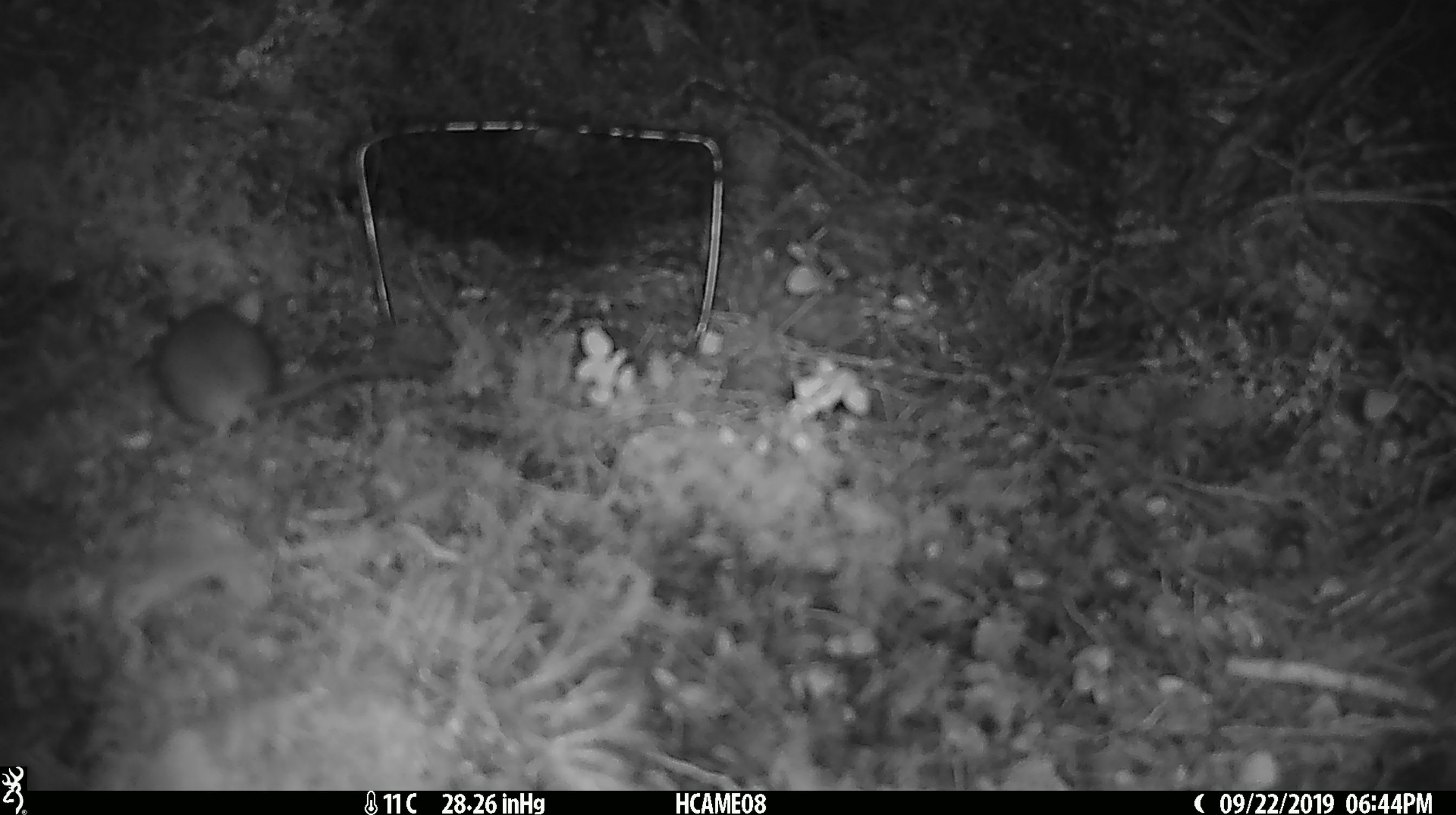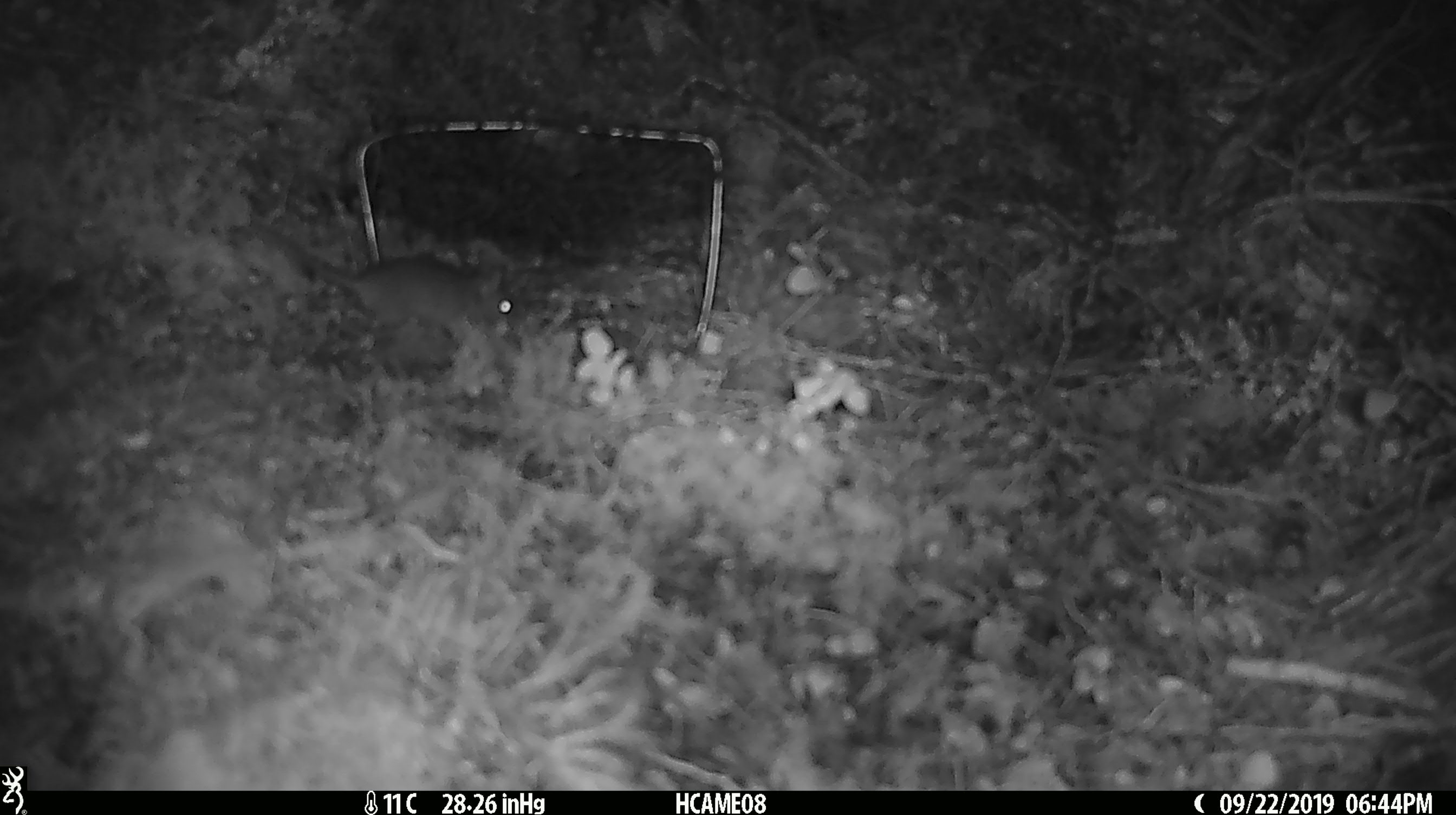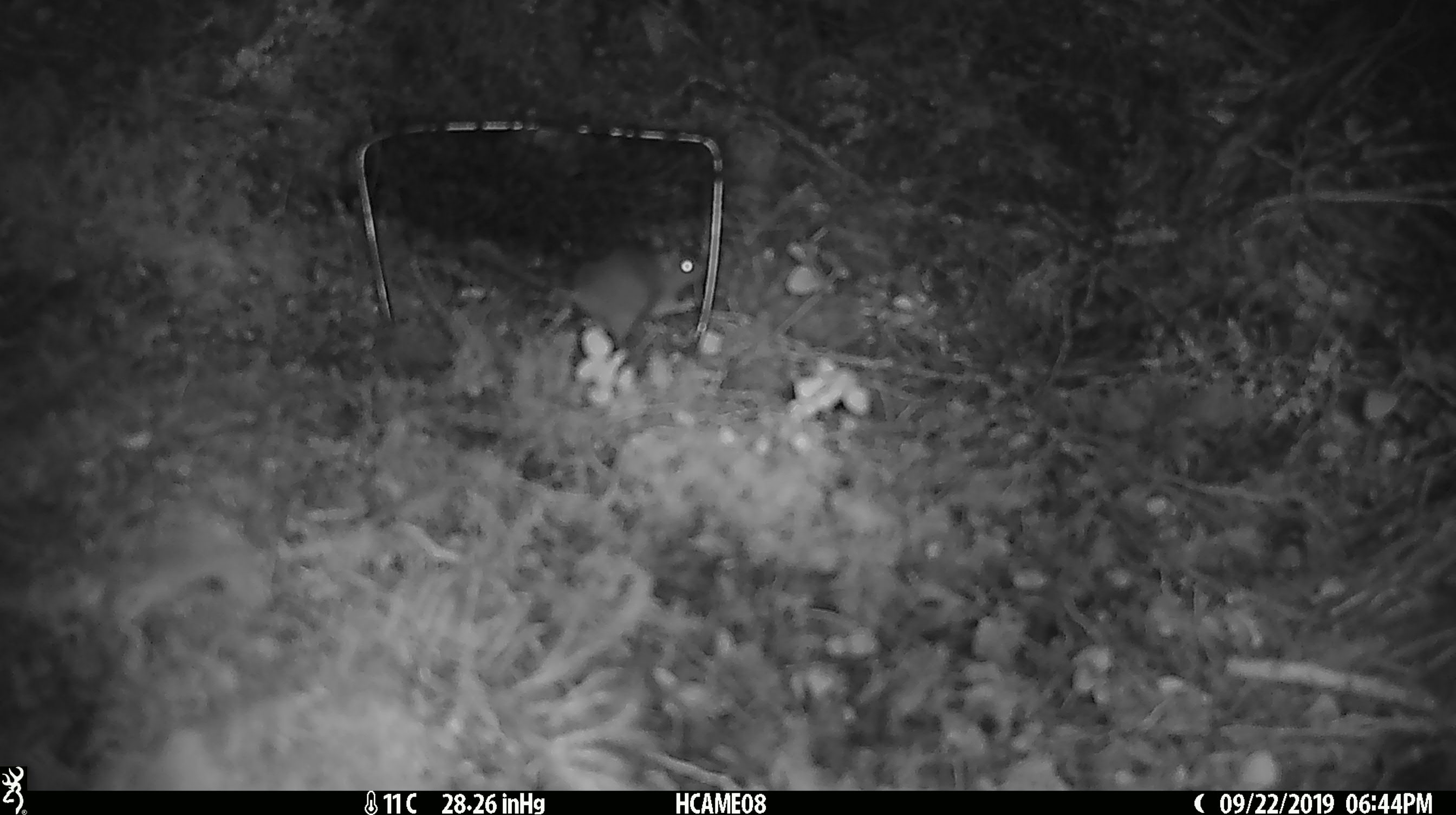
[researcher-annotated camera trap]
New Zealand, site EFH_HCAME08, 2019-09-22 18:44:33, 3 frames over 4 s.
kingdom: Animalia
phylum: Chordata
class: Mammalia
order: Rodentia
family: Muridae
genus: Mus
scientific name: Mus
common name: mouse